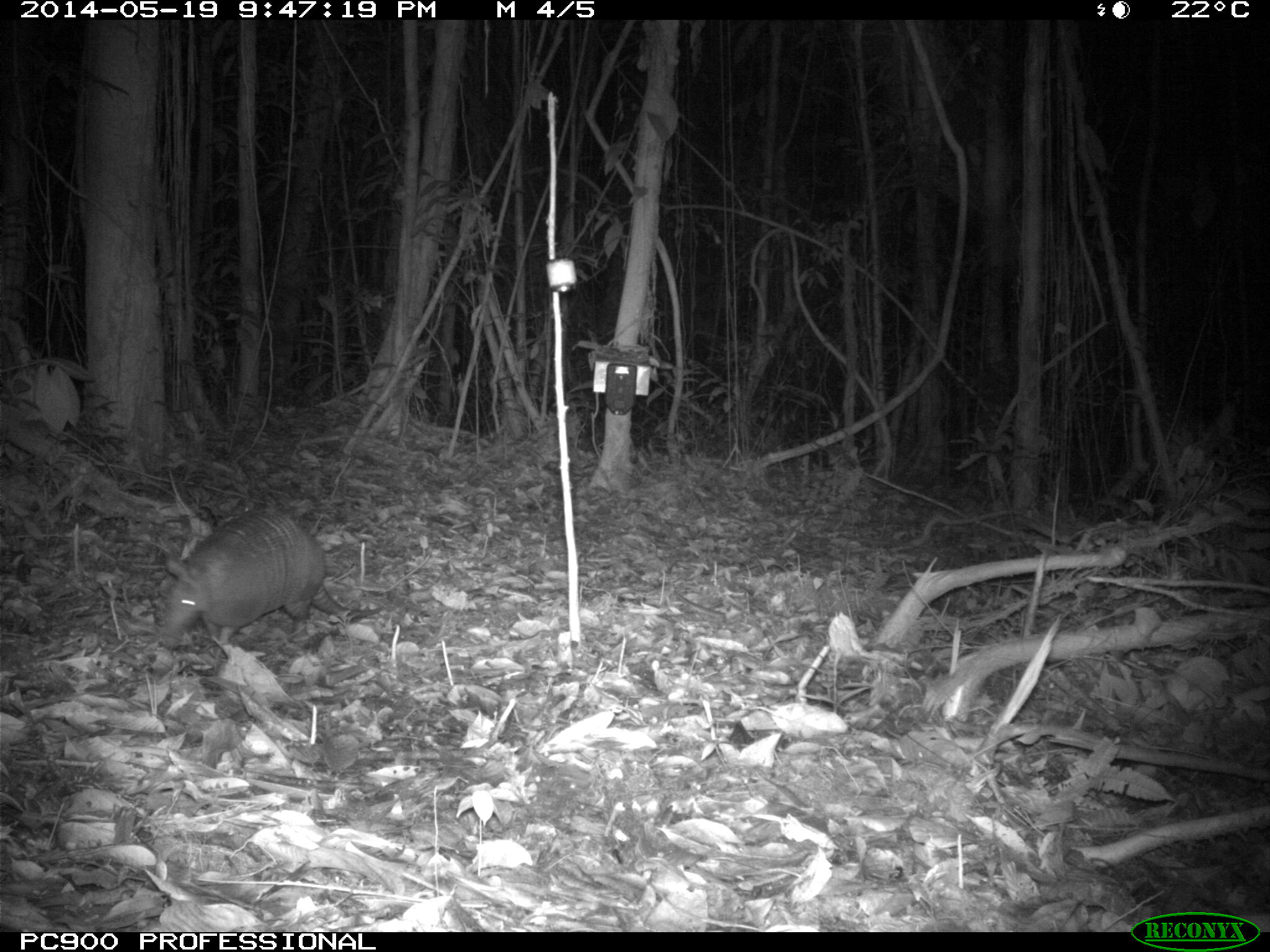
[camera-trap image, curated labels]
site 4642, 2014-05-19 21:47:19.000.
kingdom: Animalia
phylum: Chordata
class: Mammalia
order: Cingulata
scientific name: Cingulata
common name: armadillo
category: unknown armadillo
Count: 1.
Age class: adult.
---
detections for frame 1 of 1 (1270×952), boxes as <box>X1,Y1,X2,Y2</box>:
unknown armadillo: <box>156,506,385,649</box>